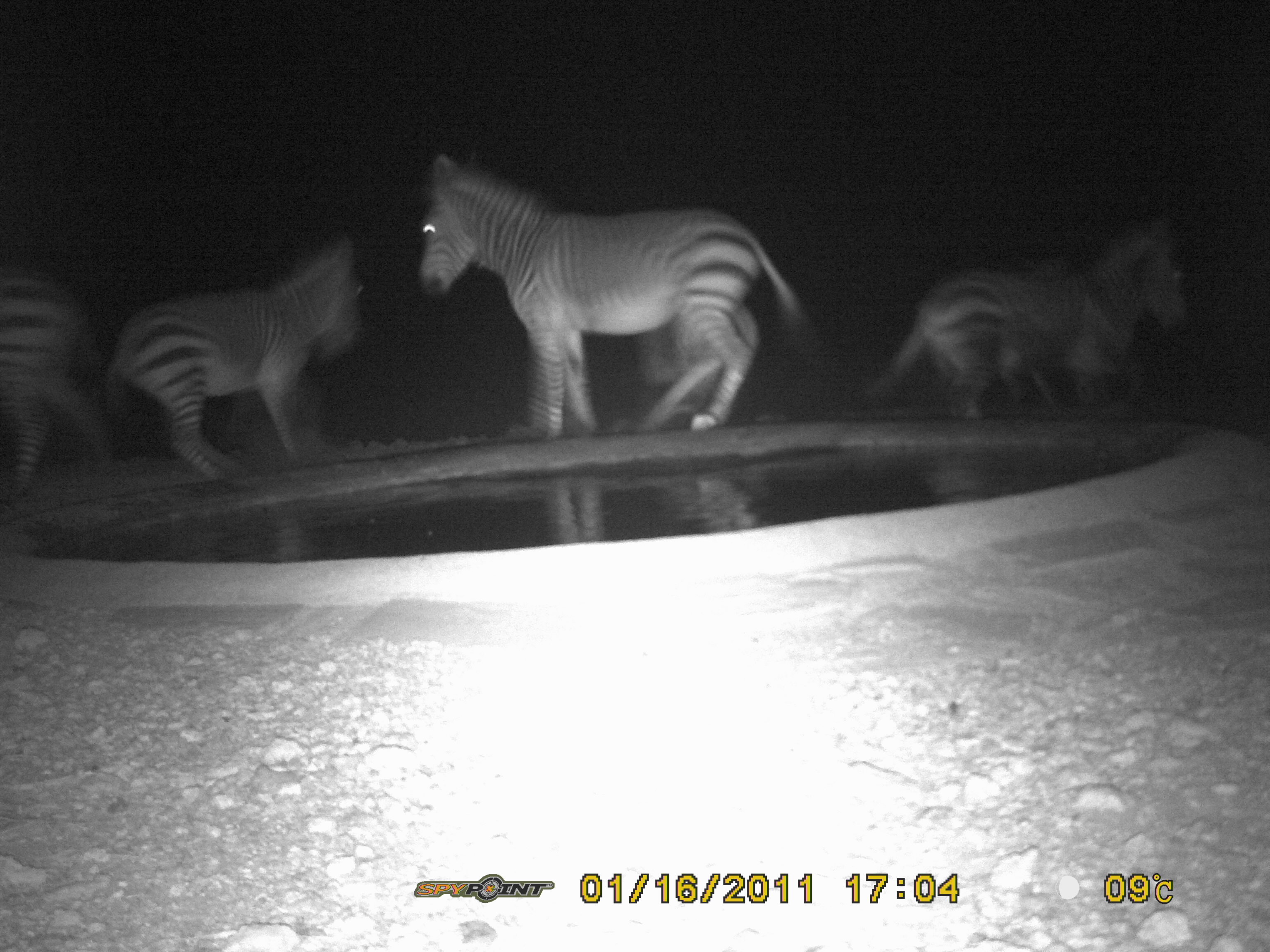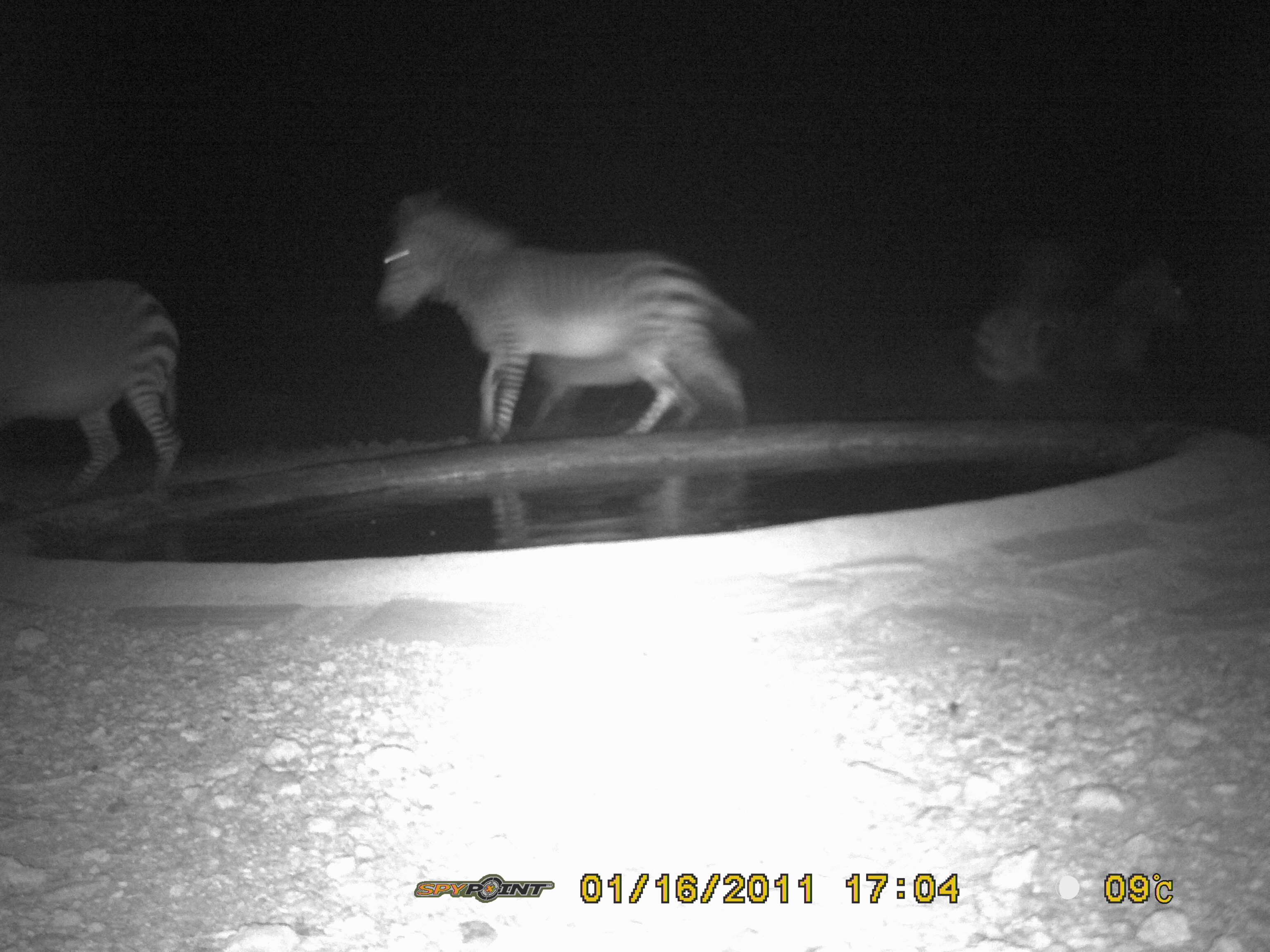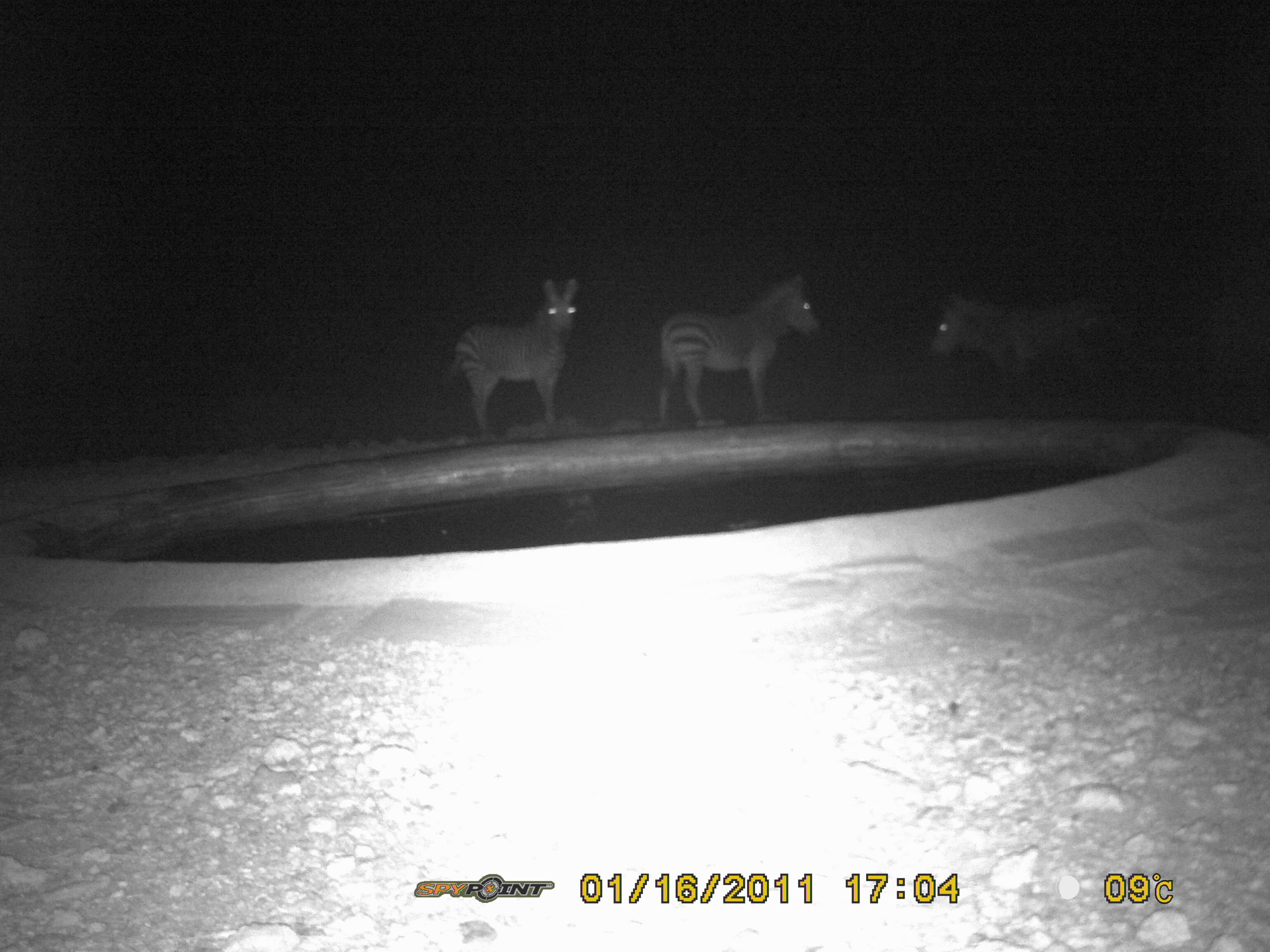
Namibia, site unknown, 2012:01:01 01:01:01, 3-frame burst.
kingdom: Animalia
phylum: Chordata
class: Mammalia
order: Perissodactyla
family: Equidae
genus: Equus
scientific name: Equus zebra hartmannae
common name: hartmann's mountain zebra